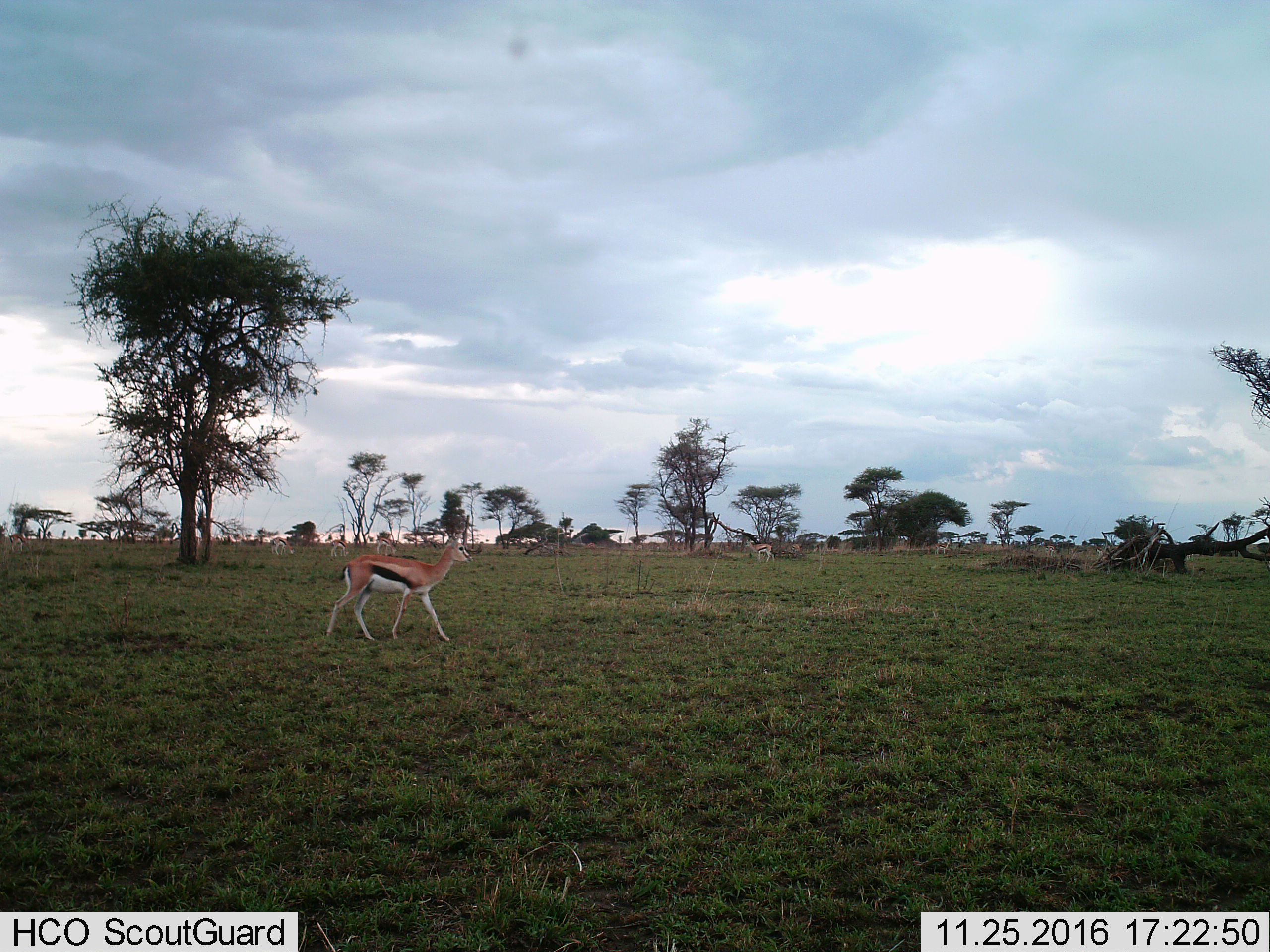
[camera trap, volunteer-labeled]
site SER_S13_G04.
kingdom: Animalia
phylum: Chordata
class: Mammalia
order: Artiodactyla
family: Bovidae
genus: Eudorcas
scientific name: Eudorcas thomsonii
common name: thomson's gazelle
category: gazellethomsons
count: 6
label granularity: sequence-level